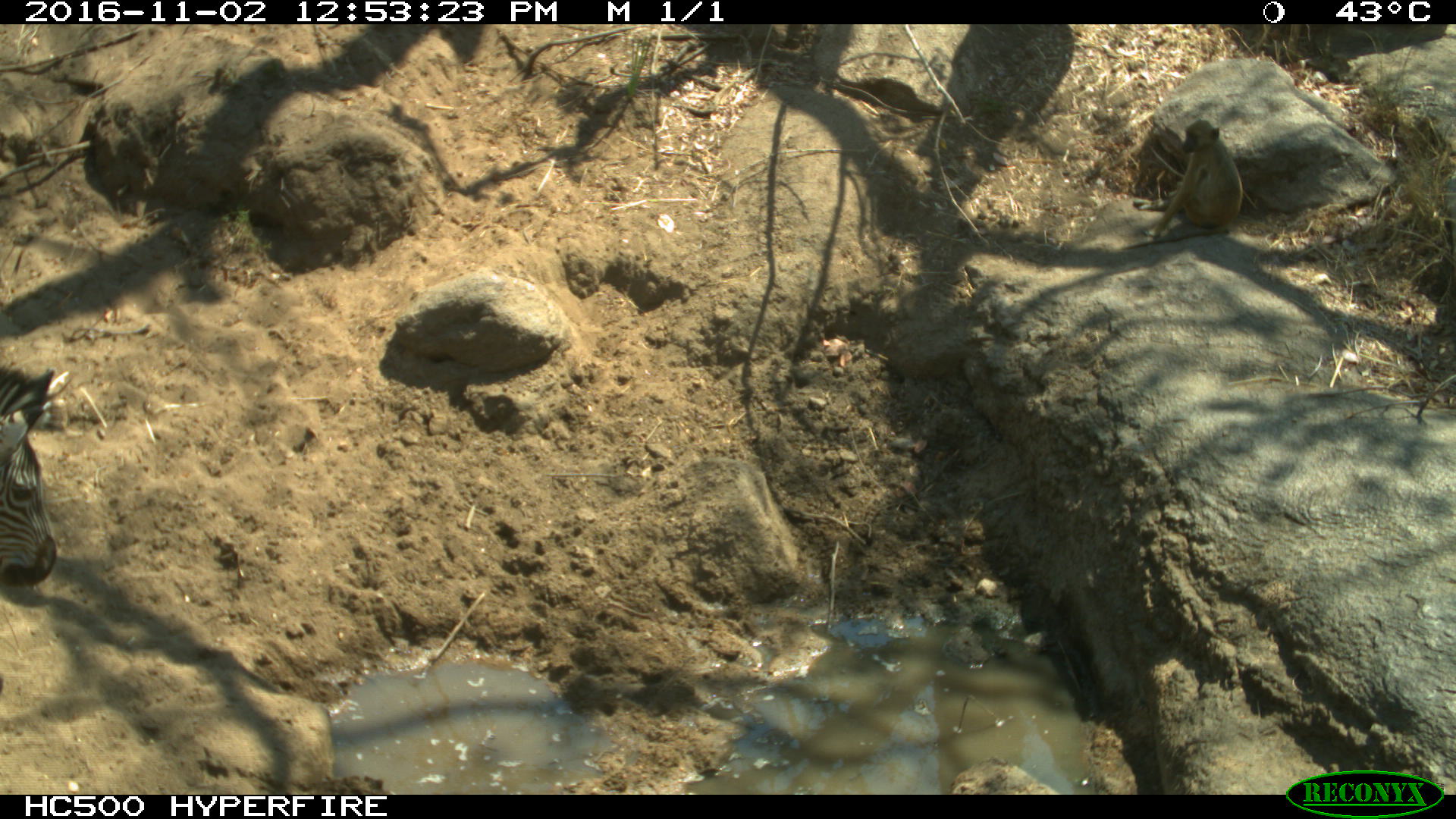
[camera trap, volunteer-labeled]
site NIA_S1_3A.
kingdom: Animalia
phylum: Chordata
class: Mammalia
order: Primates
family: Cercopithecidae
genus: Papio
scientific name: Papio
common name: baboon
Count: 1.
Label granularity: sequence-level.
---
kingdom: Animalia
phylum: Chordata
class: Mammalia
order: Perissodactyla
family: Equidae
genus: Equus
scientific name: Equus quagga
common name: plains zebra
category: zebraplains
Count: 1.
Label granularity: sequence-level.